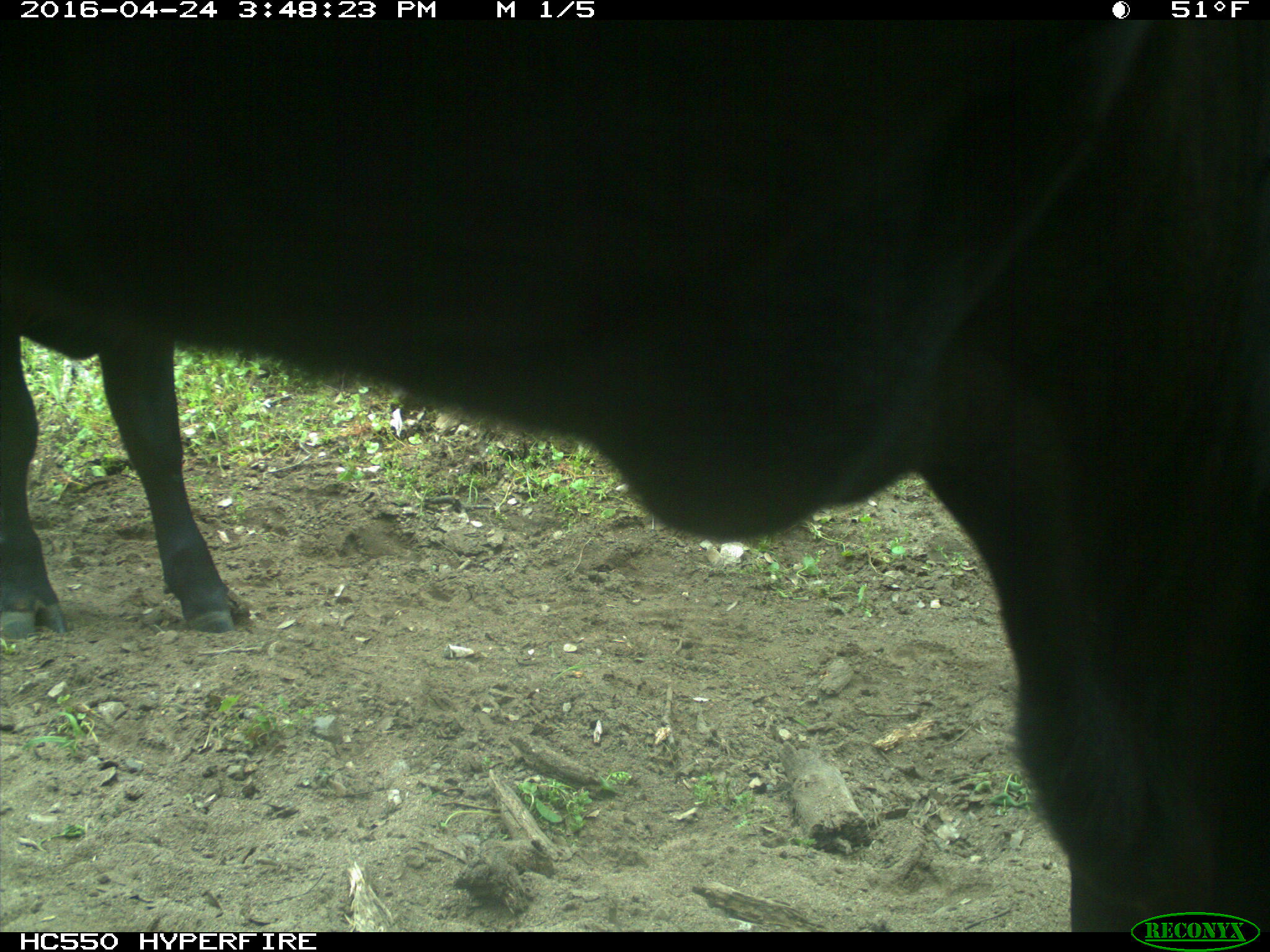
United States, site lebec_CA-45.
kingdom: Animalia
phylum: Chordata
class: Mammalia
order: Artiodactyla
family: Bovidae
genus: Bos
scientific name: Bos taurus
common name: domestic cow